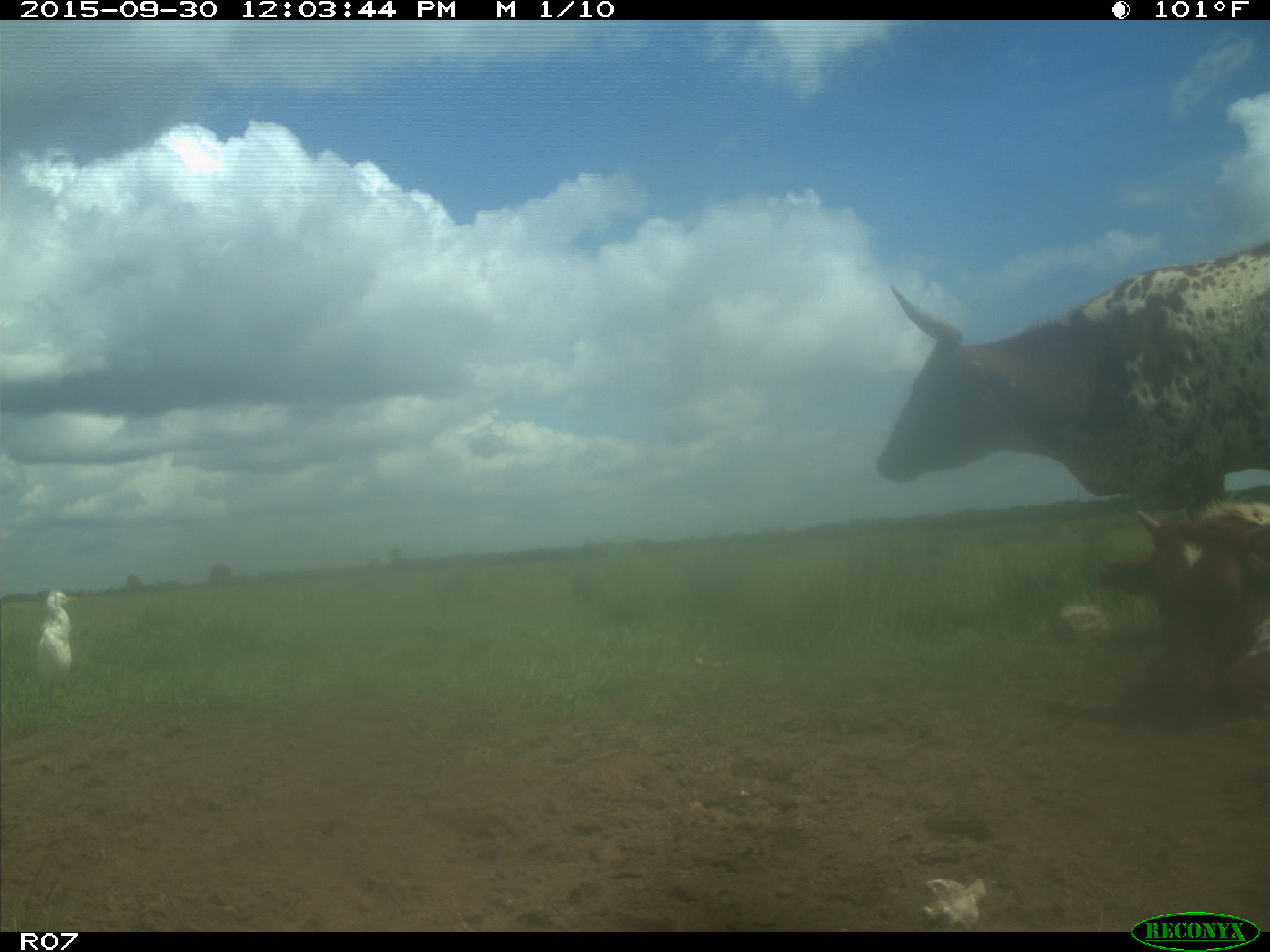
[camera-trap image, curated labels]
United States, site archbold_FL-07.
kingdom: Animalia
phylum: Chordata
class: Mammalia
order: Artiodactyla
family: Bovidae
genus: Bos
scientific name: Bos taurus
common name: domestic cow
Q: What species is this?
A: Bos taurus (domestic cow).